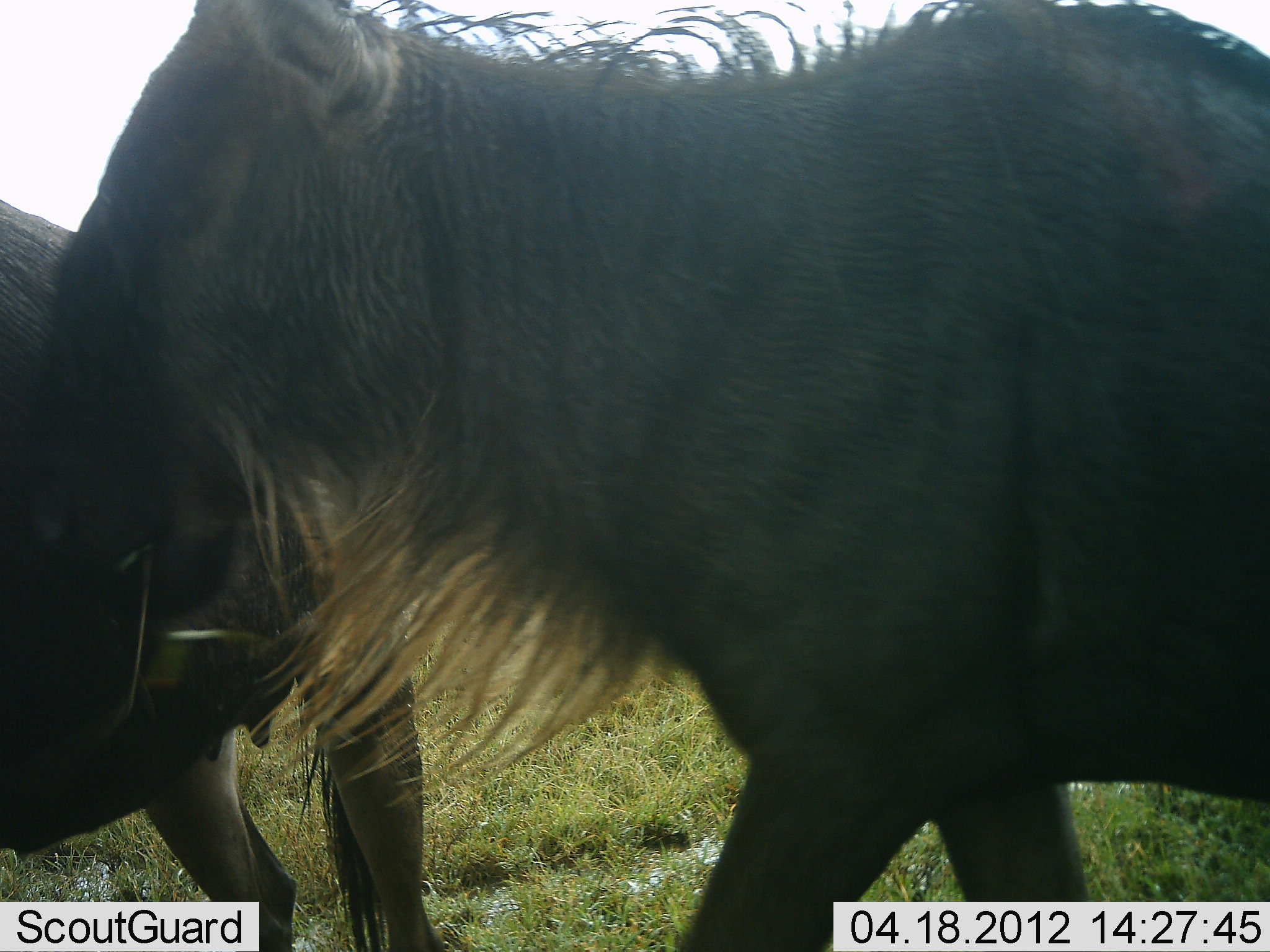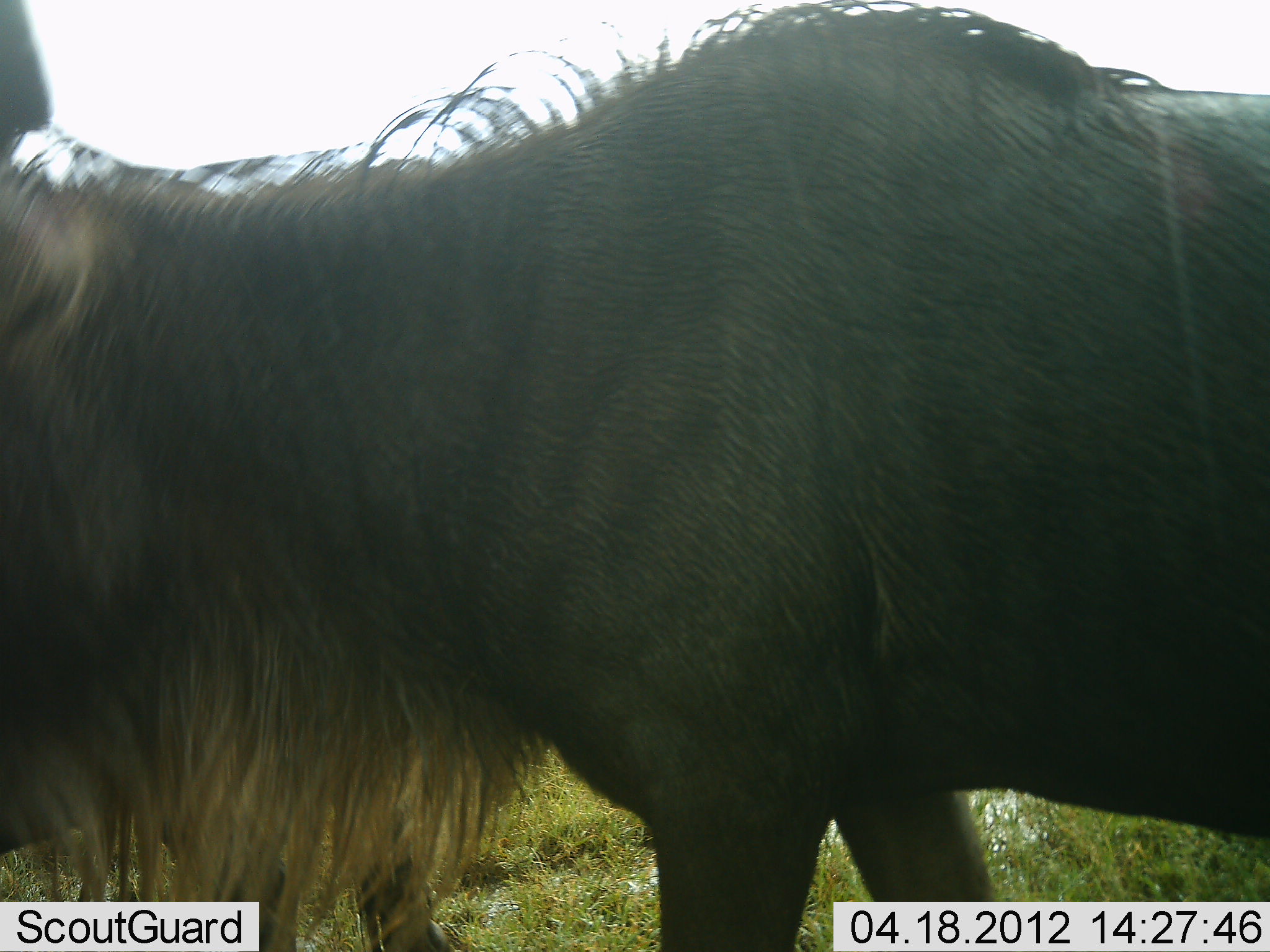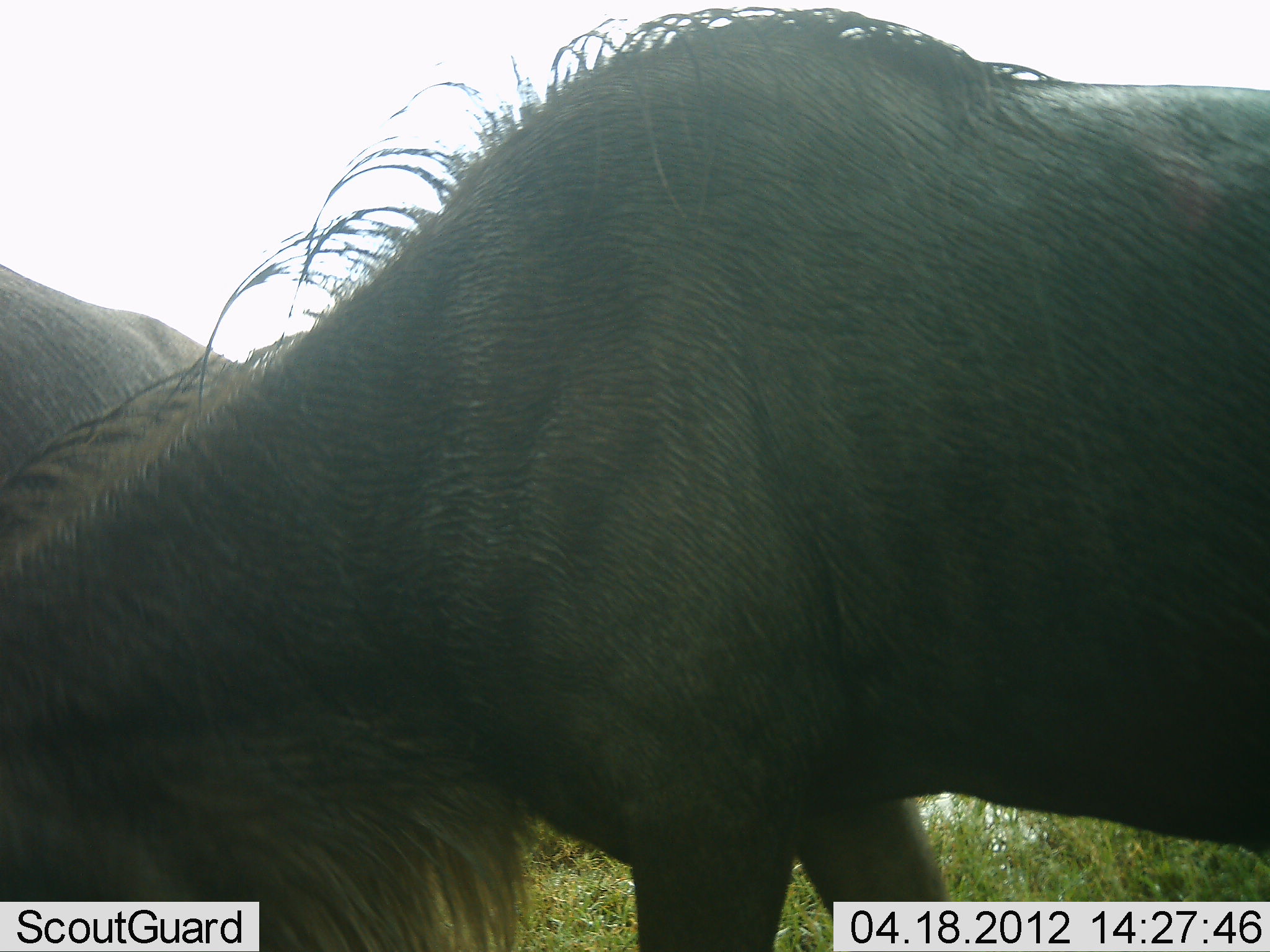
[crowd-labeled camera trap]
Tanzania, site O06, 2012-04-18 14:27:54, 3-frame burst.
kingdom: Animalia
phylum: Chordata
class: Mammalia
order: Artiodactyla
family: Bovidae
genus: Connochaetes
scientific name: Connochaetes taurinus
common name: blue wildebeest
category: wildebeest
Wildebeest (blue wildebeest) (Connochaetes taurinus), count 2. Behavior (volunteer vote fractions): standing 41%, resting 0%, moving 41%, interacting 4%. Young present (vote fraction): 0%. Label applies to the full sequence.